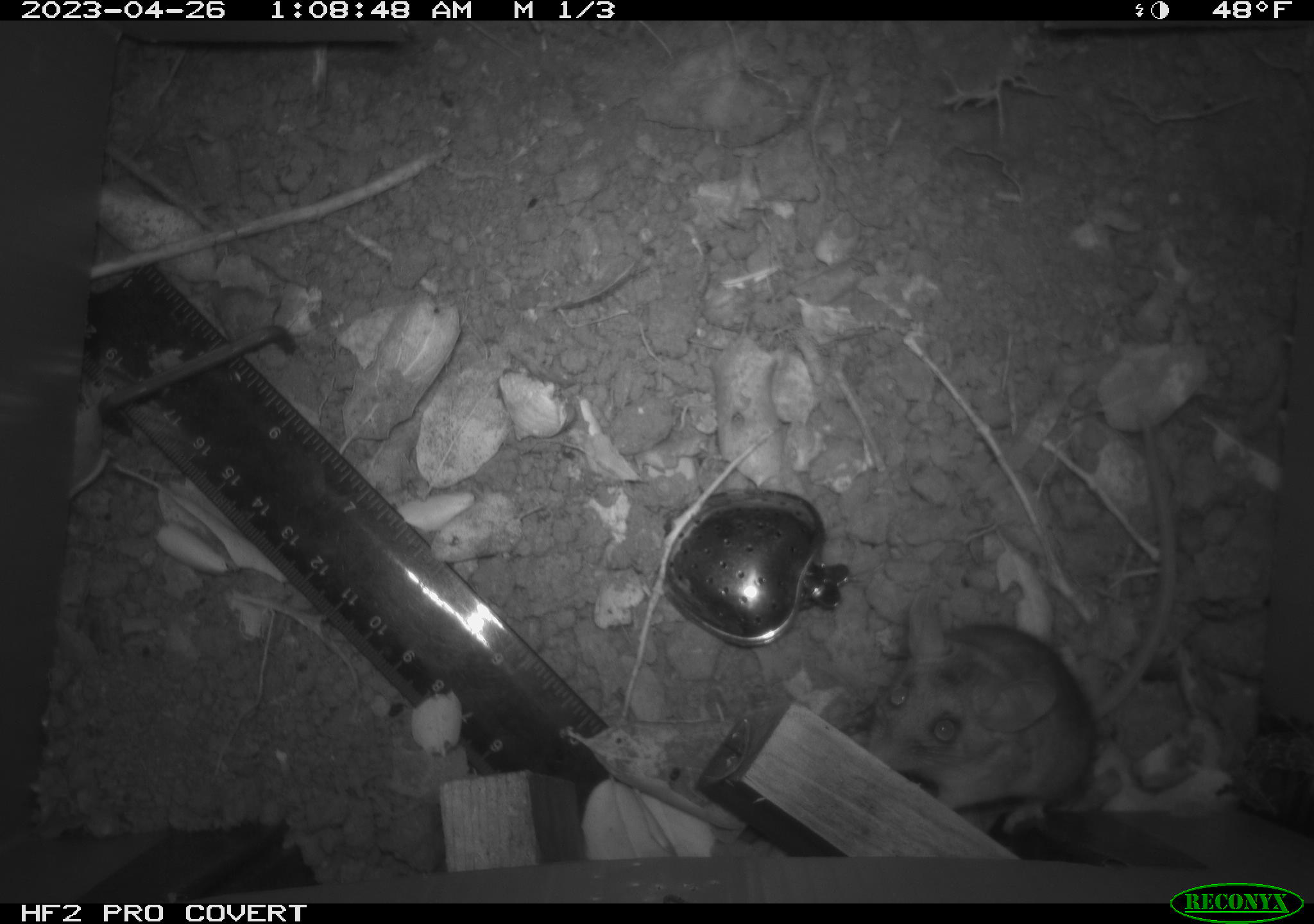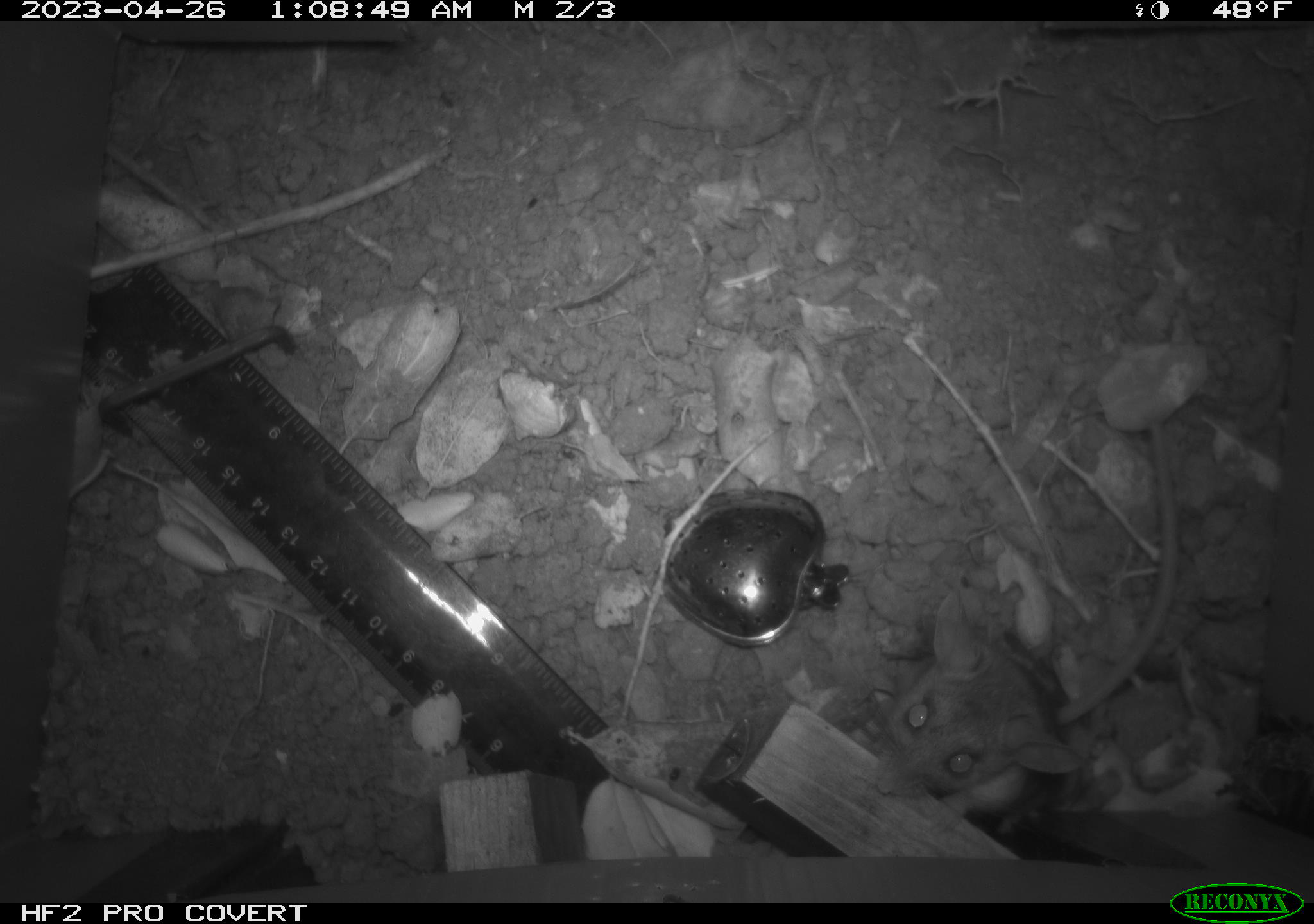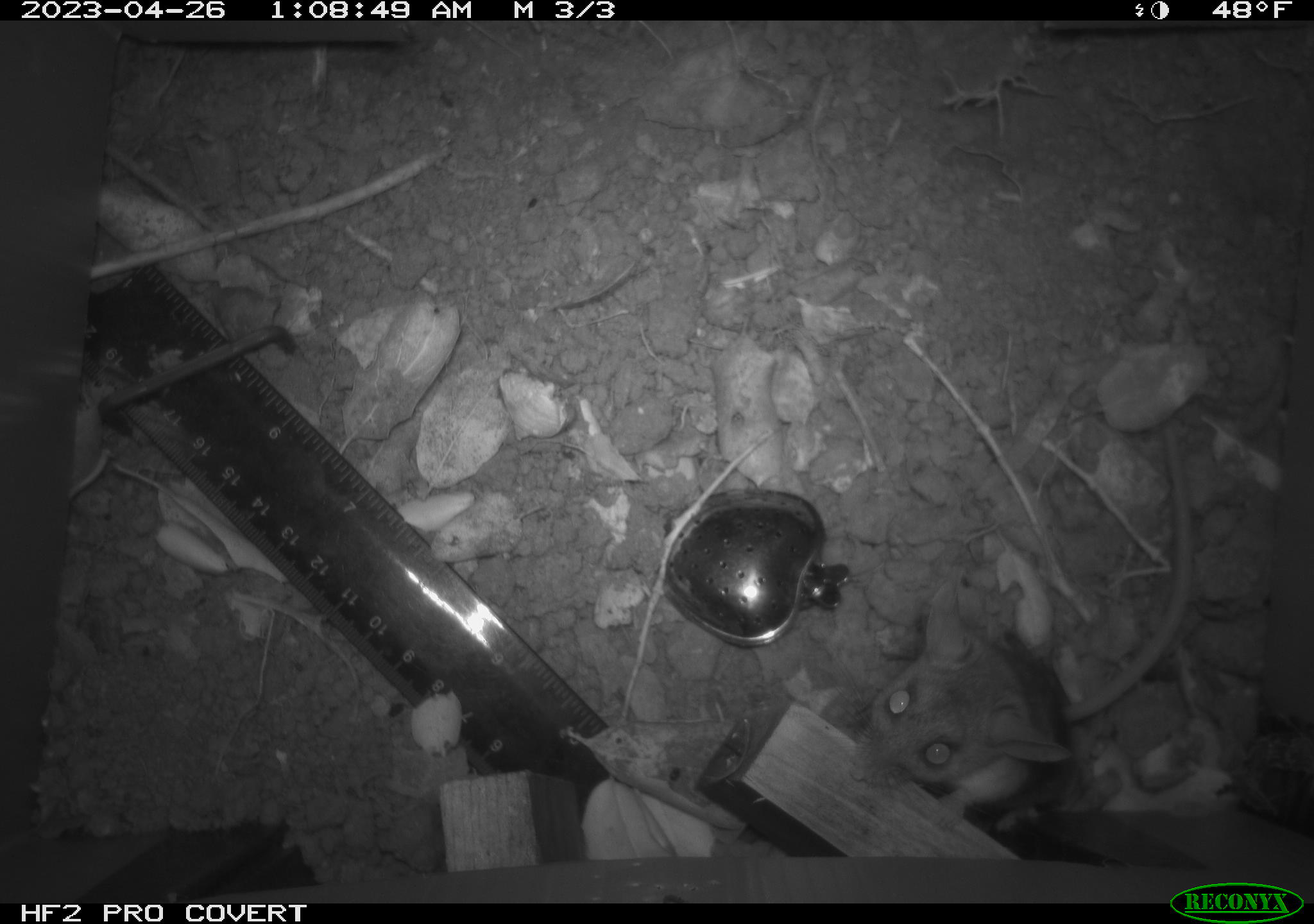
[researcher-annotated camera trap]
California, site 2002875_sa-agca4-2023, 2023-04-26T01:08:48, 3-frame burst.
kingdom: Animalia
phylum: Chordata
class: Mammalia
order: Rodentia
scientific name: Rodentia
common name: mouse species